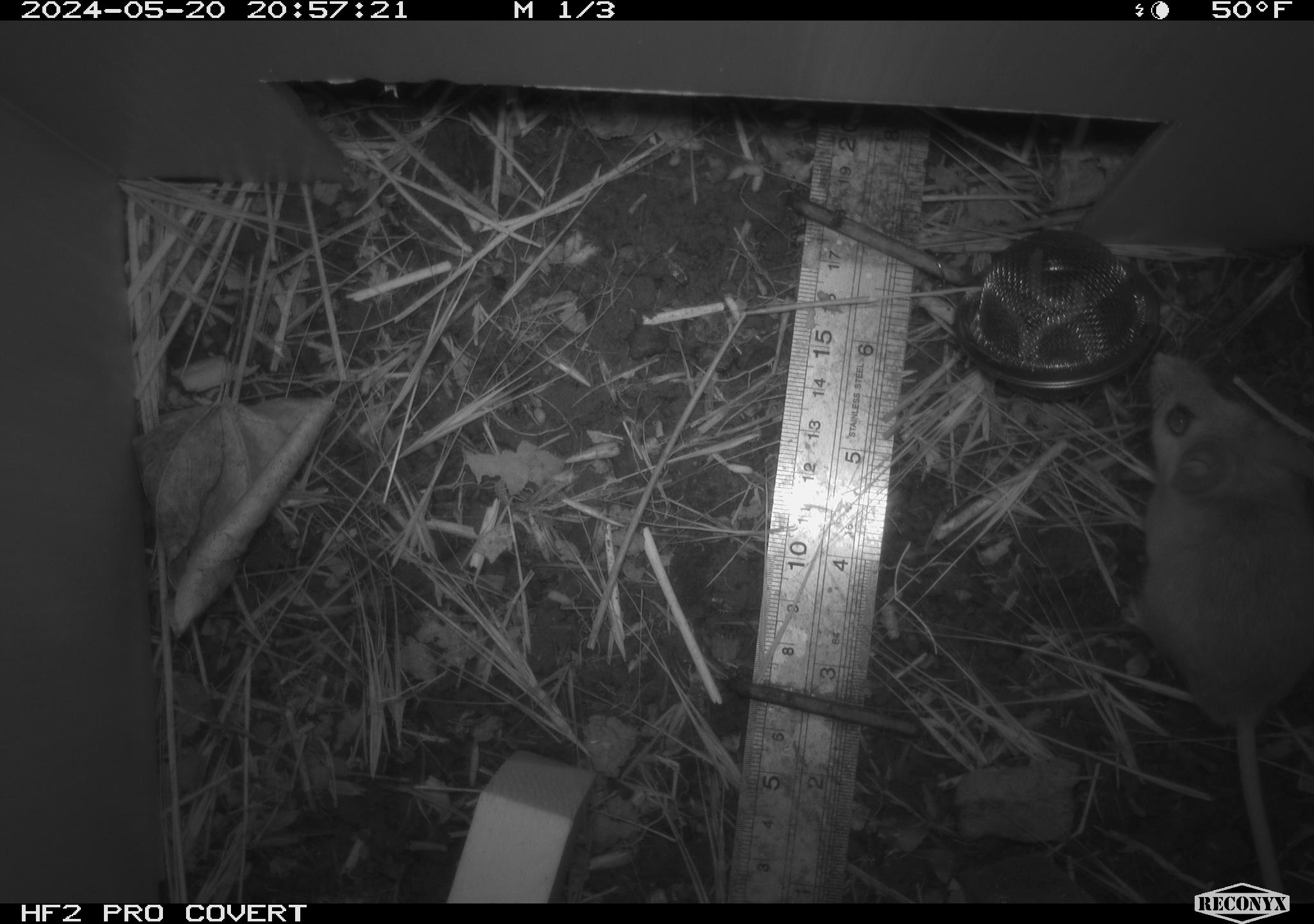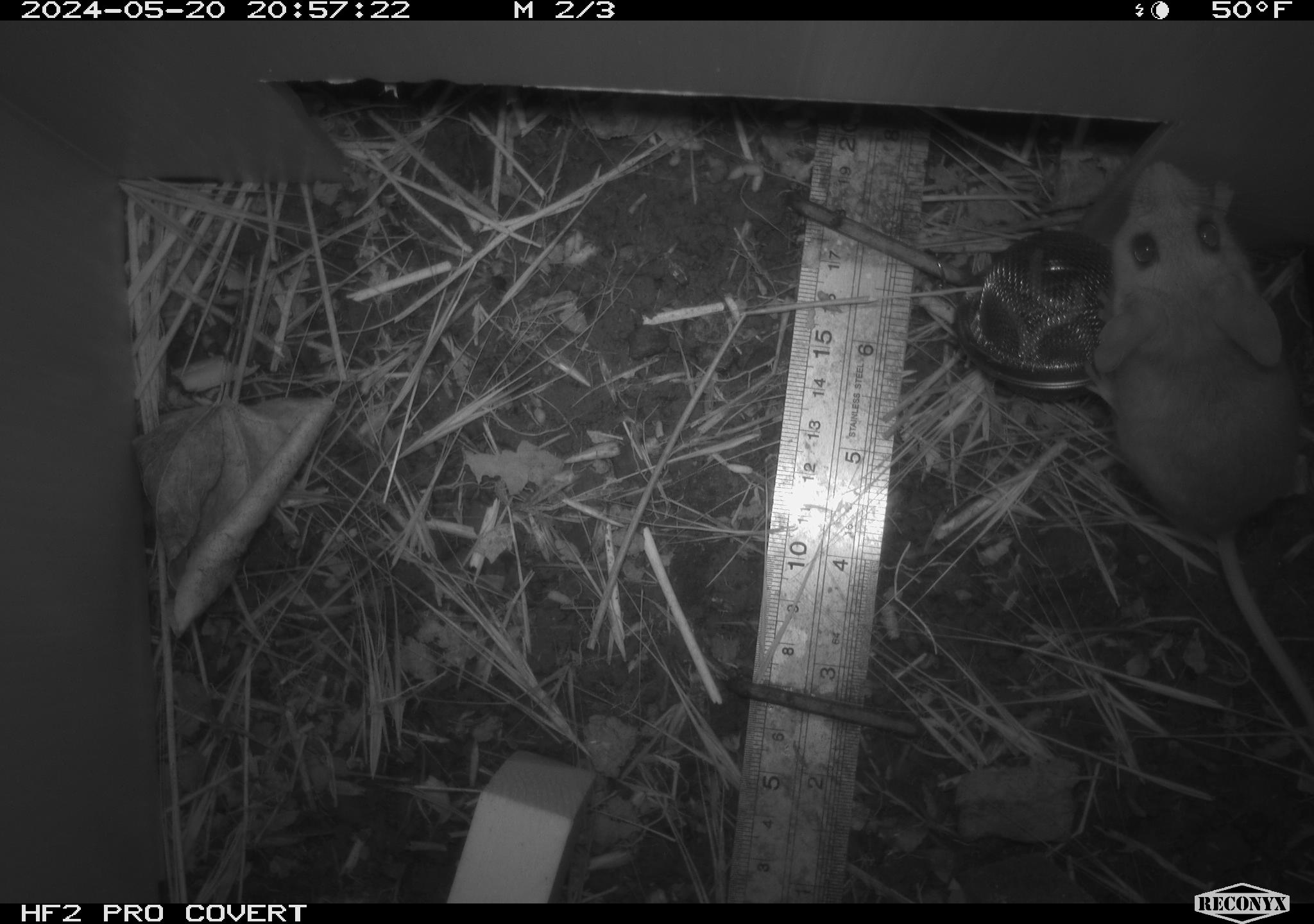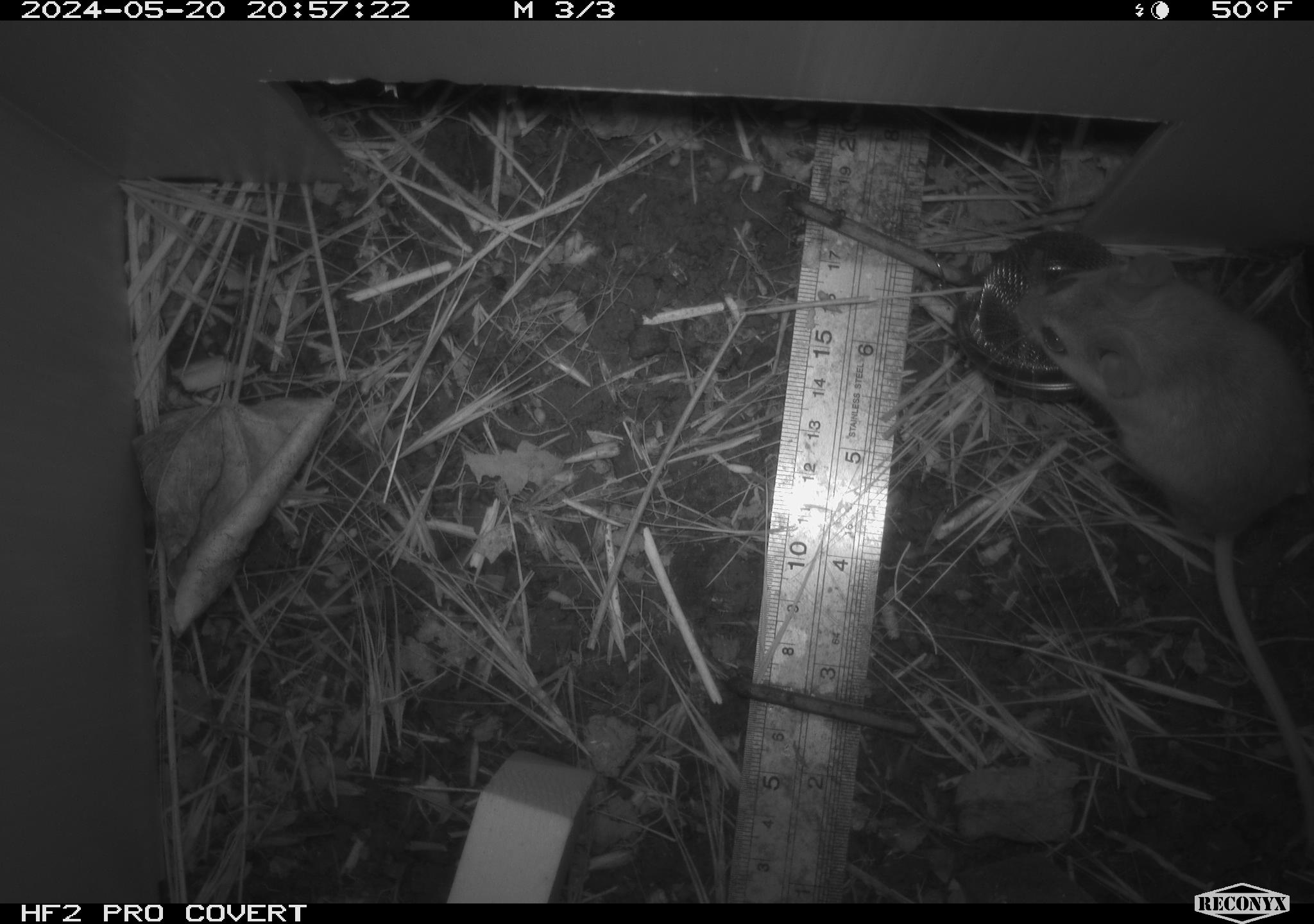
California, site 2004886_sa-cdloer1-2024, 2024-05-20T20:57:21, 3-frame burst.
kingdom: Animalia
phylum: Chordata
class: Mammalia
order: Rodentia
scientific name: Rodentia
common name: mouse species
Mouse species (Rodentia).